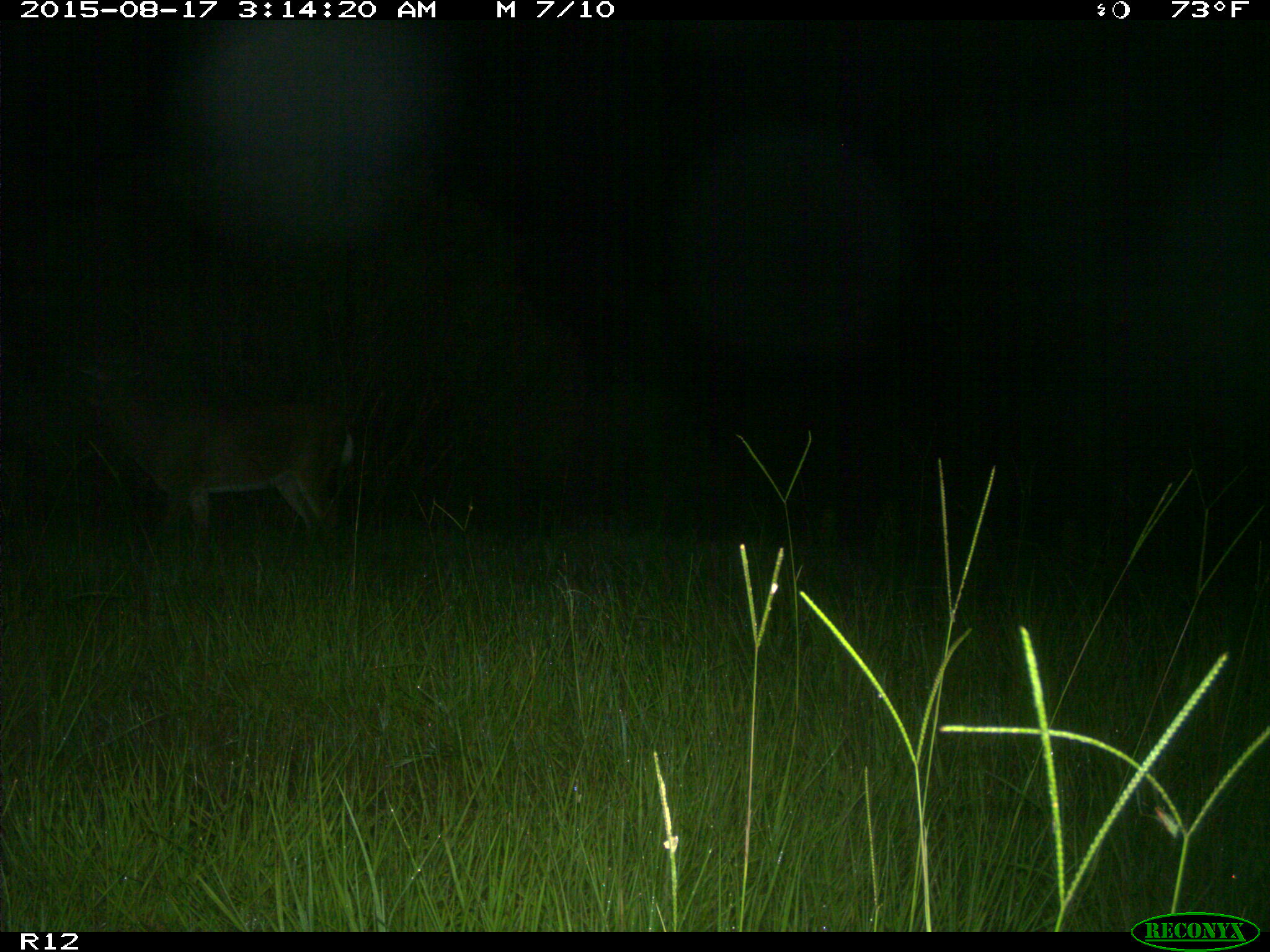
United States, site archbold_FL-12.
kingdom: Animalia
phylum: Chordata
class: Mammalia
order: Artiodactyla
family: Cervidae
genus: Odocoileus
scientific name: Odocoileus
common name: deer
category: unidentified deer